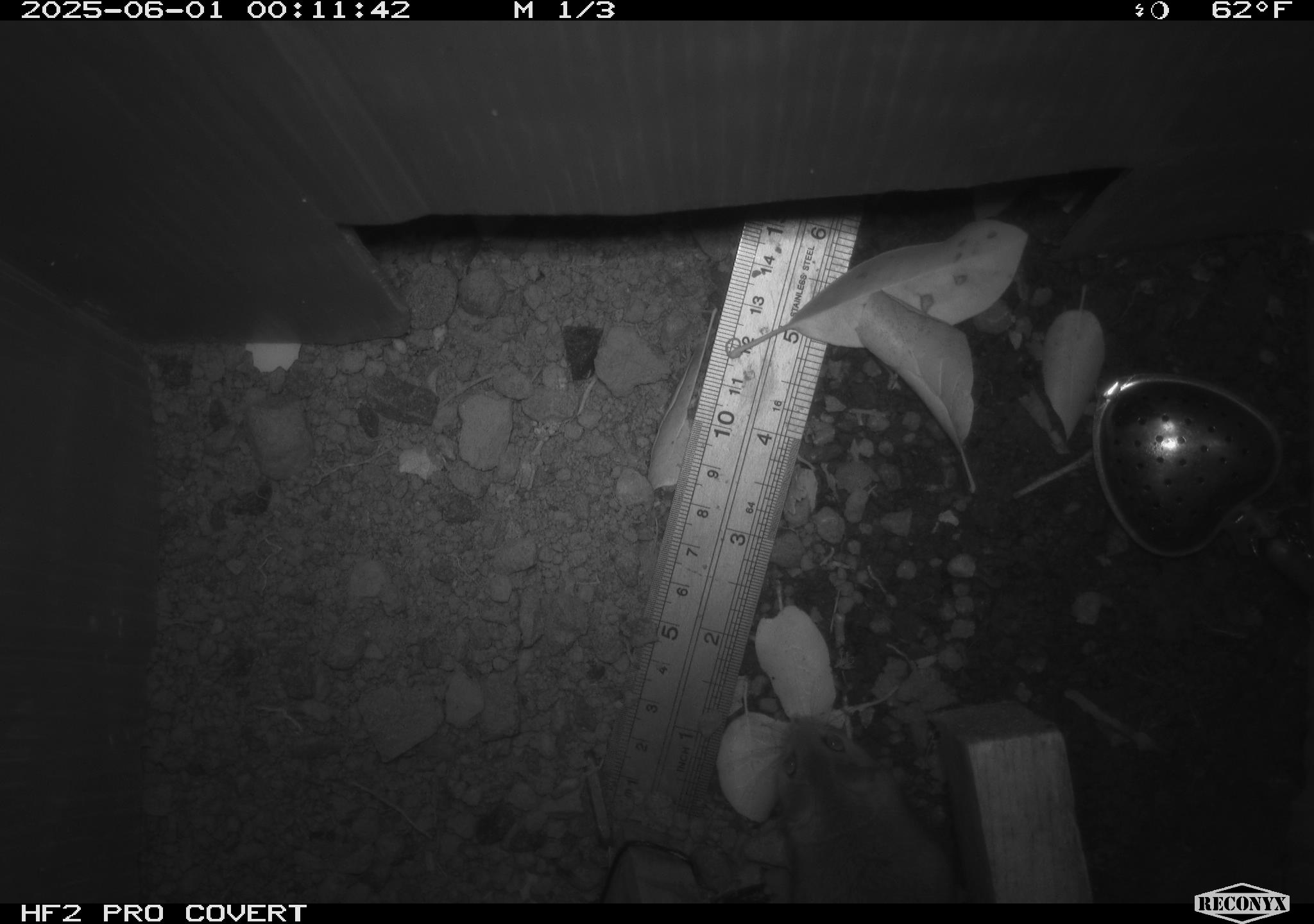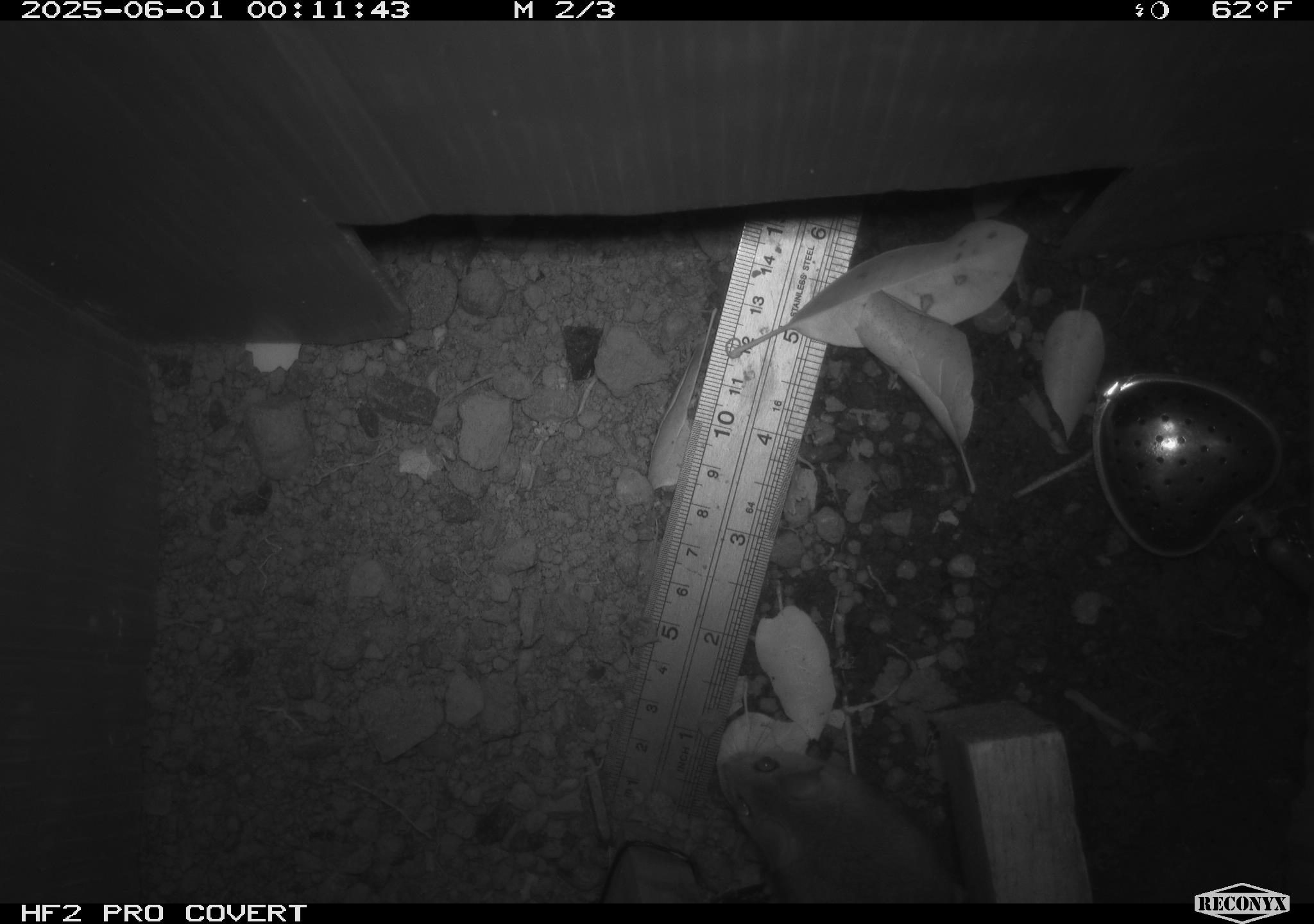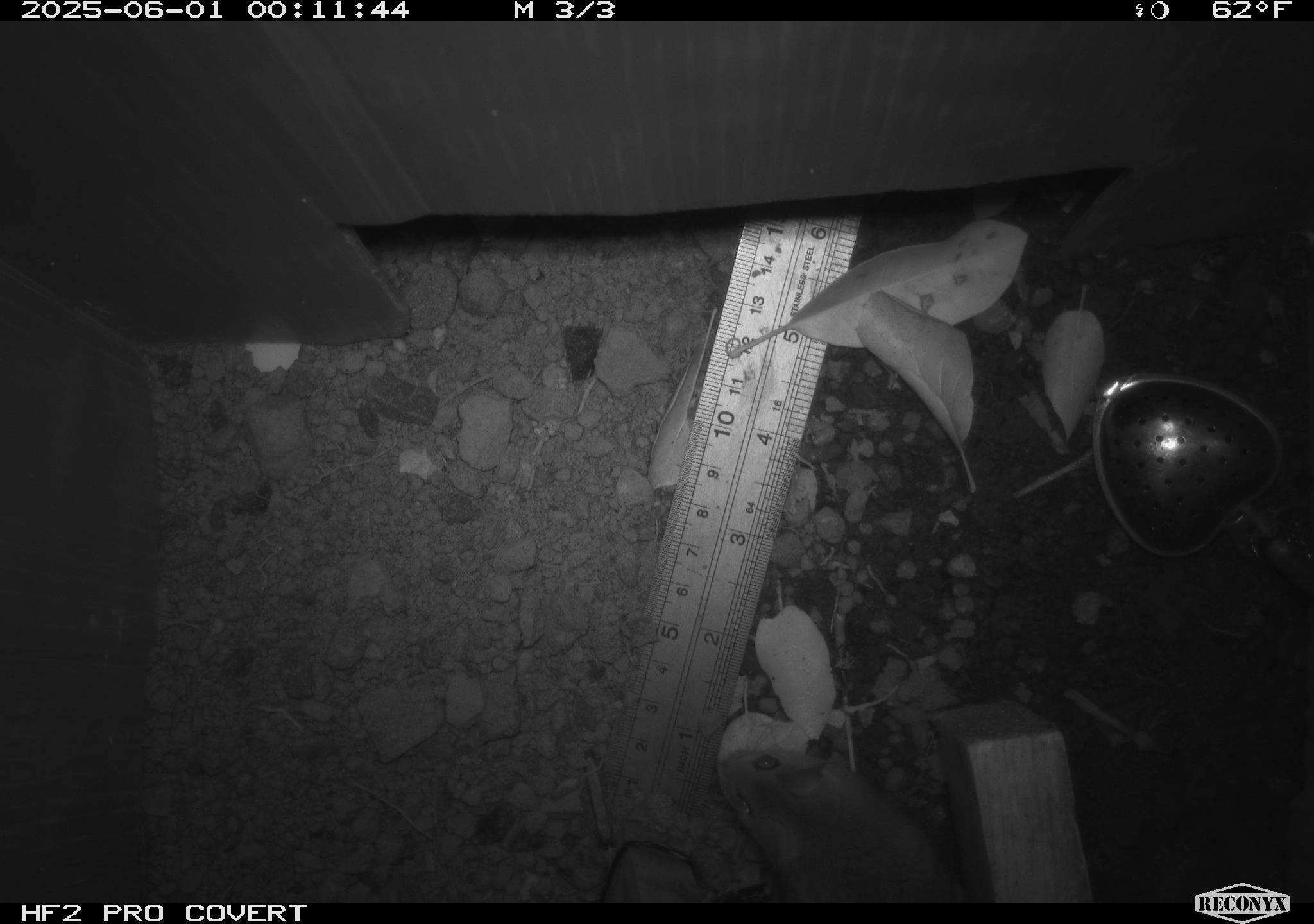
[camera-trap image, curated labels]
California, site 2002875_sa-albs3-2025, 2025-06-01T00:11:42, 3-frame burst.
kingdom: Animalia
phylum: Chordata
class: Mammalia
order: Rodentia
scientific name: Rodentia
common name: mouse species